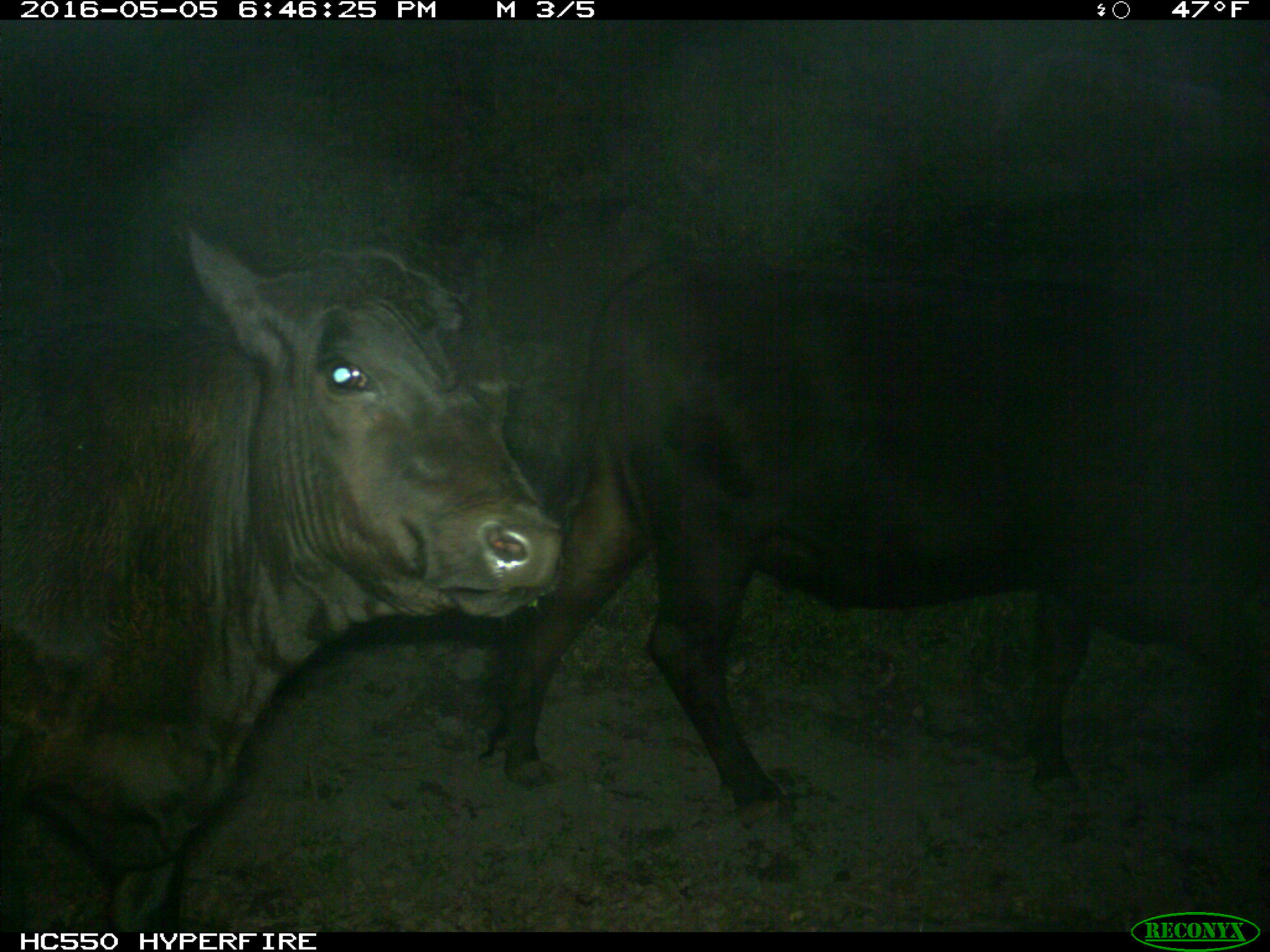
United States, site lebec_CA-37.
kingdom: Animalia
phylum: Chordata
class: Mammalia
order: Artiodactyla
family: Bovidae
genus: Bos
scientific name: Bos taurus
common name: domestic cow